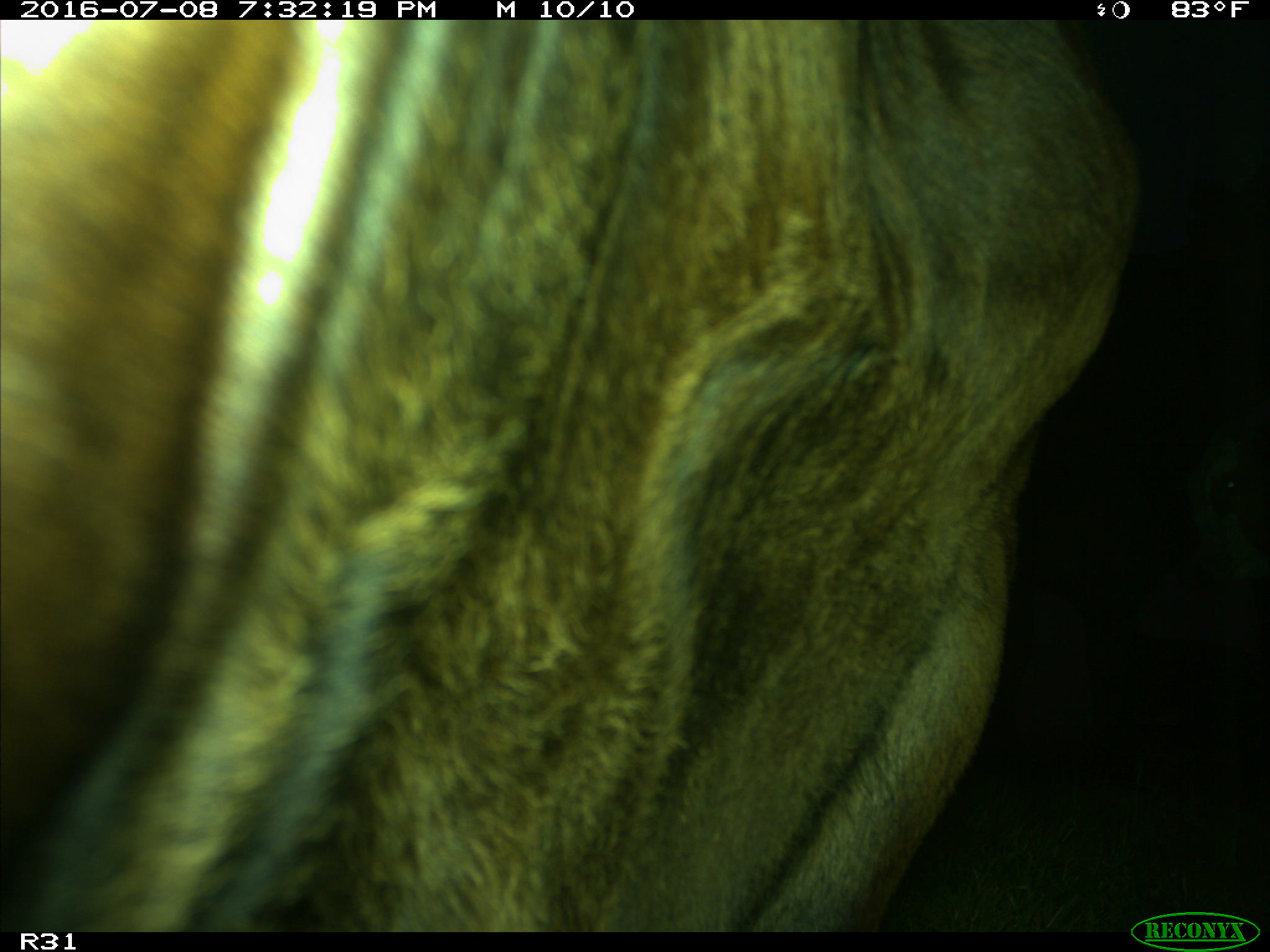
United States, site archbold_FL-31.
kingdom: Animalia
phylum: Chordata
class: Mammalia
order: Artiodactyla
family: Bovidae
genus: Bos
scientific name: Bos taurus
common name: domestic cow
Bos taurus (domestic cow).